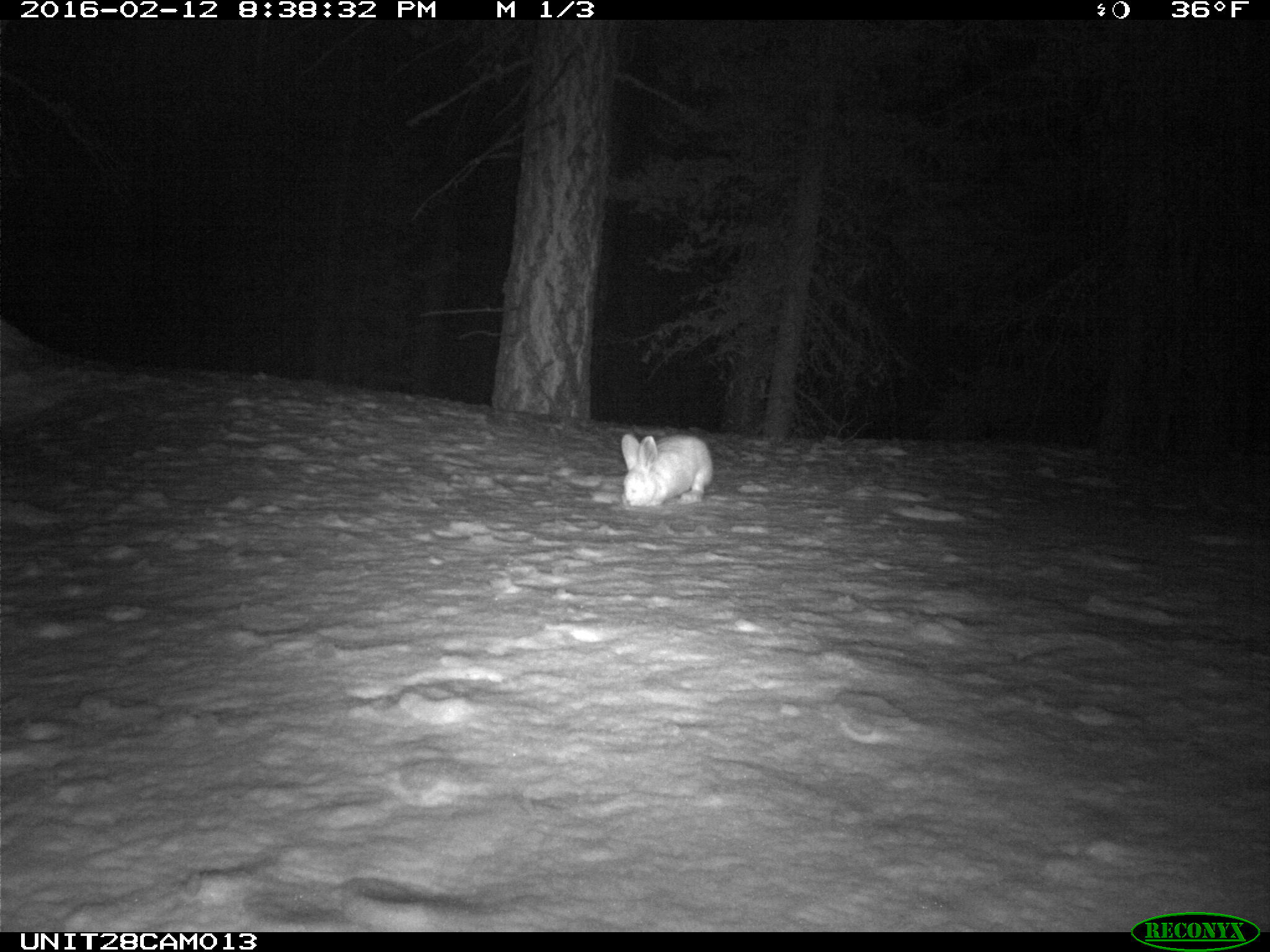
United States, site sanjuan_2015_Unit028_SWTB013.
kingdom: Animalia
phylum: Chordata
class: Mammalia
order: Lagomorpha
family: Leporidae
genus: Lepus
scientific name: Lepus americanus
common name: snowshoe hare